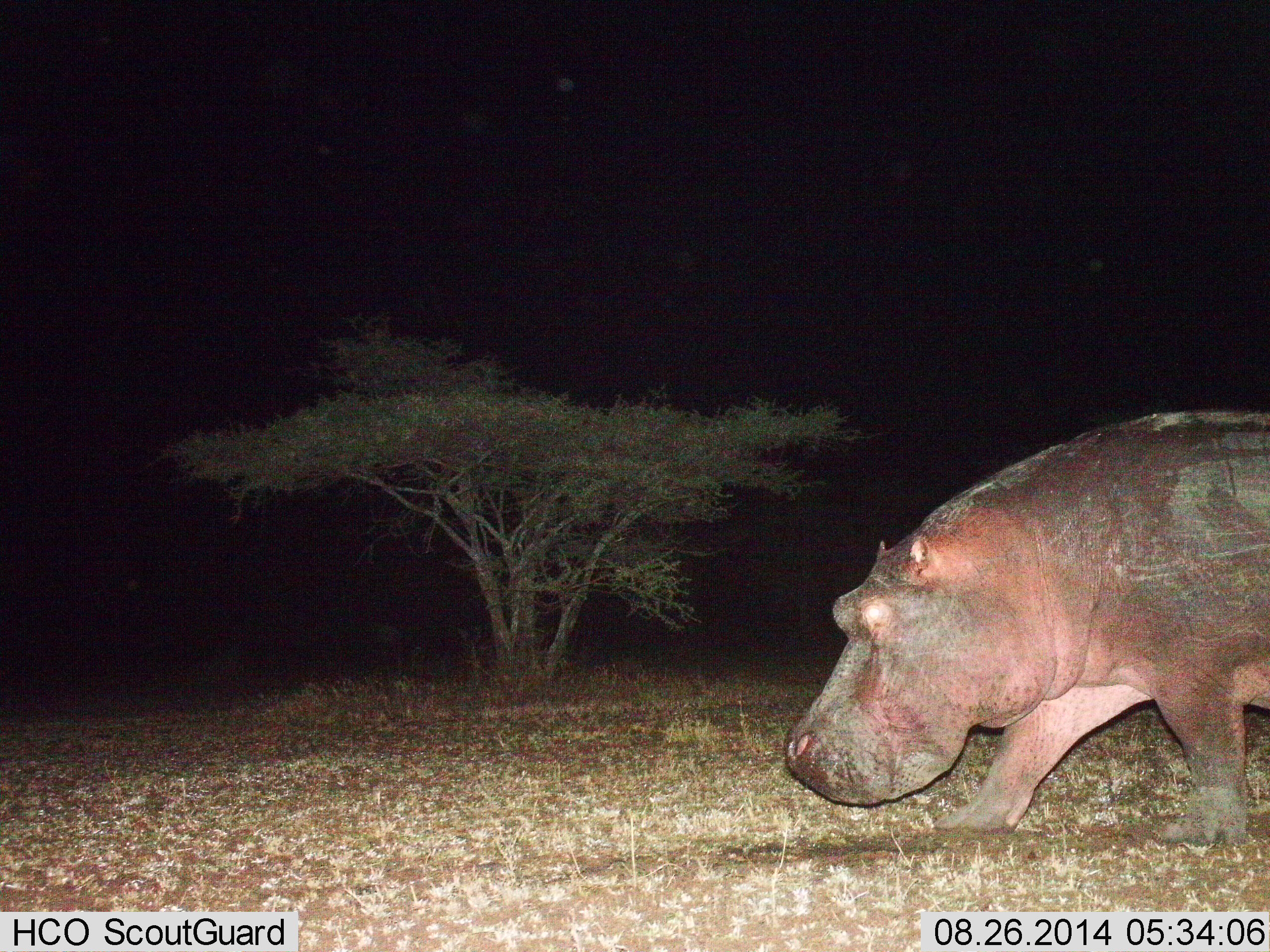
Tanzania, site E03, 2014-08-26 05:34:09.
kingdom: Animalia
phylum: Chordata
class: Mammalia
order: Artiodactyla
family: Hippopotamidae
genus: Hippopotamus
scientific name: Hippopotamus amphibius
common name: hippopotamus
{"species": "hippopotamus (Hippopotamus amphibius)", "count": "1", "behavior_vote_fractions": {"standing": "0%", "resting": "0%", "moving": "100%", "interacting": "0%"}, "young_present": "0%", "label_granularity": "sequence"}